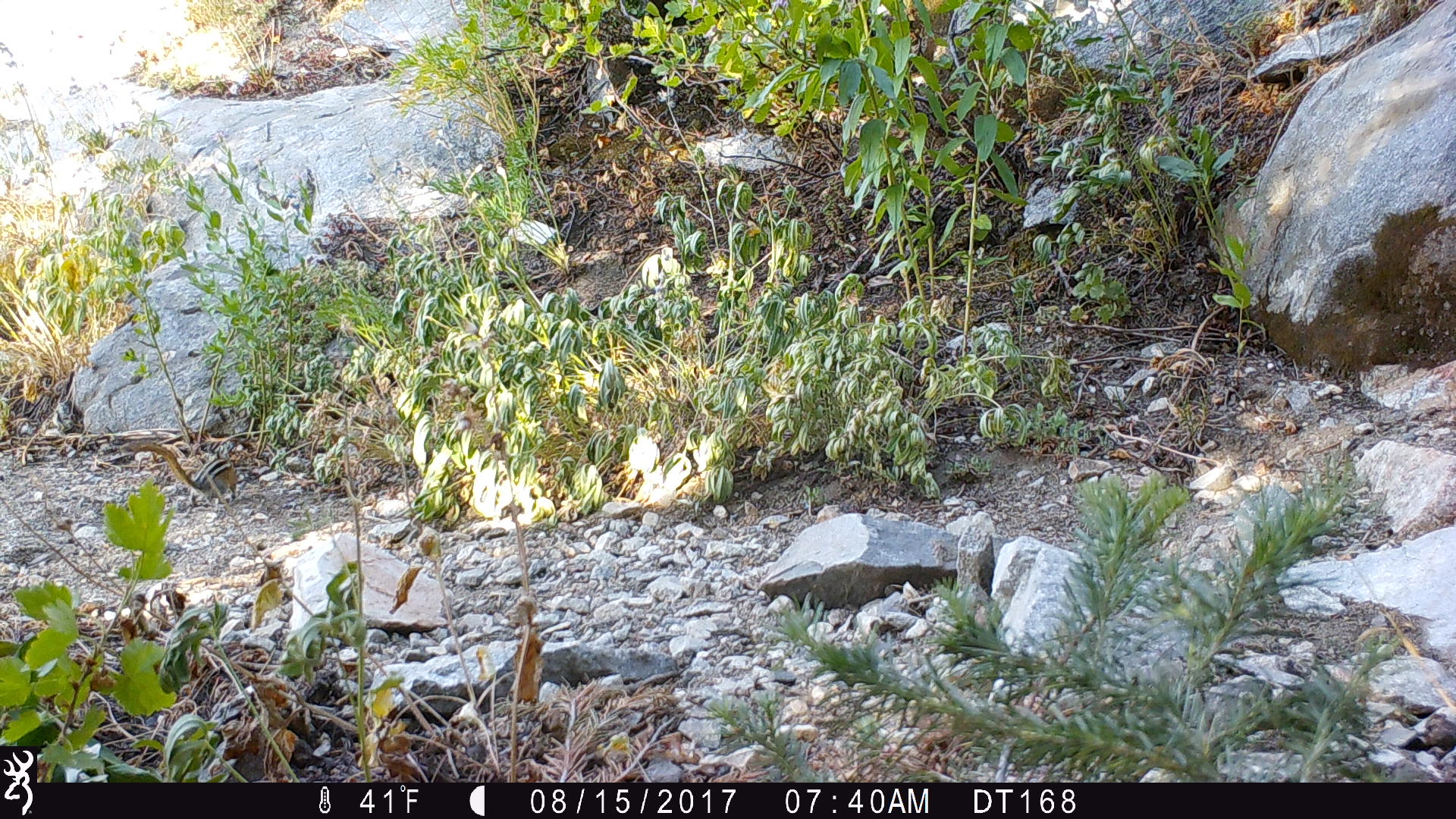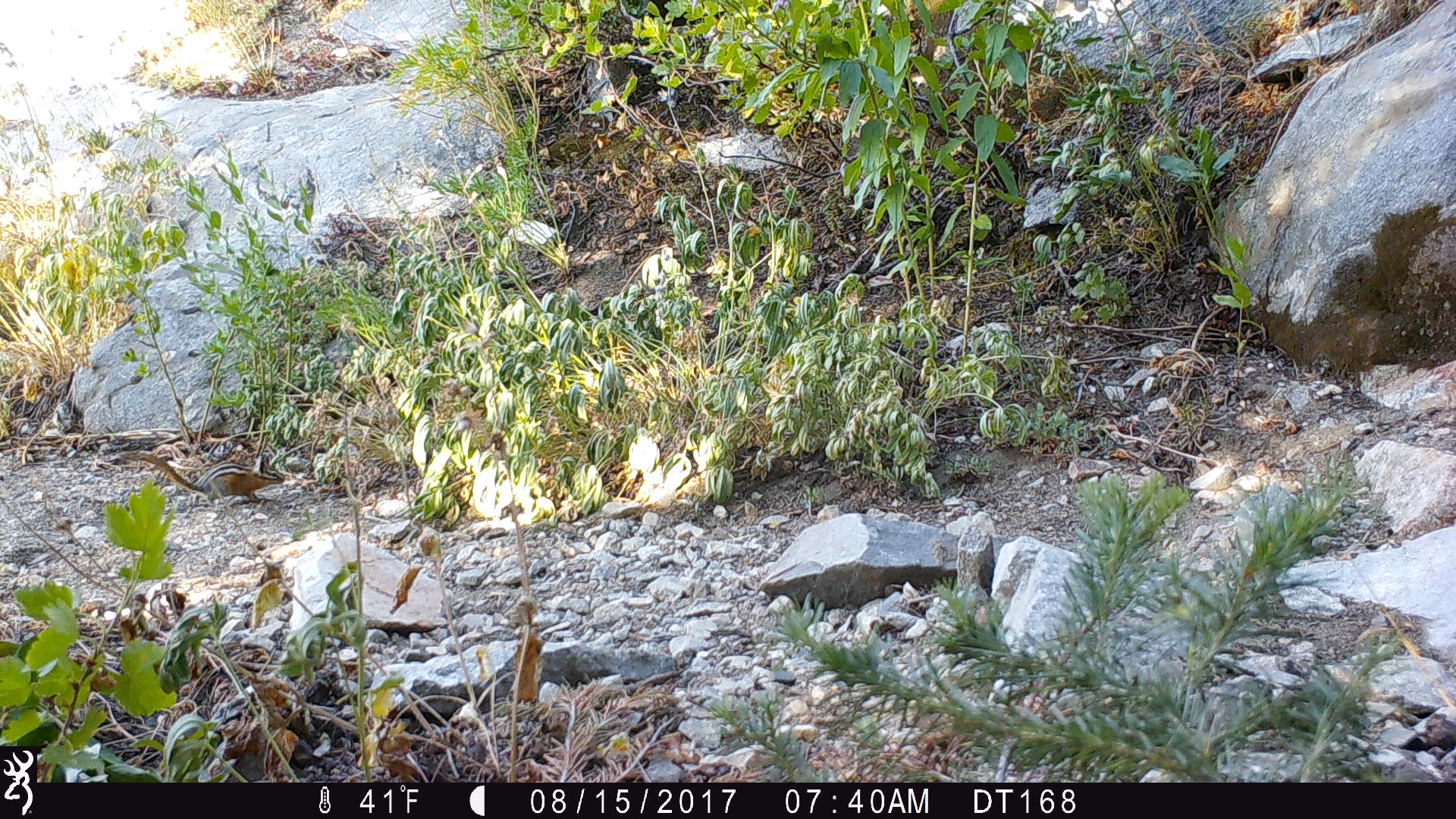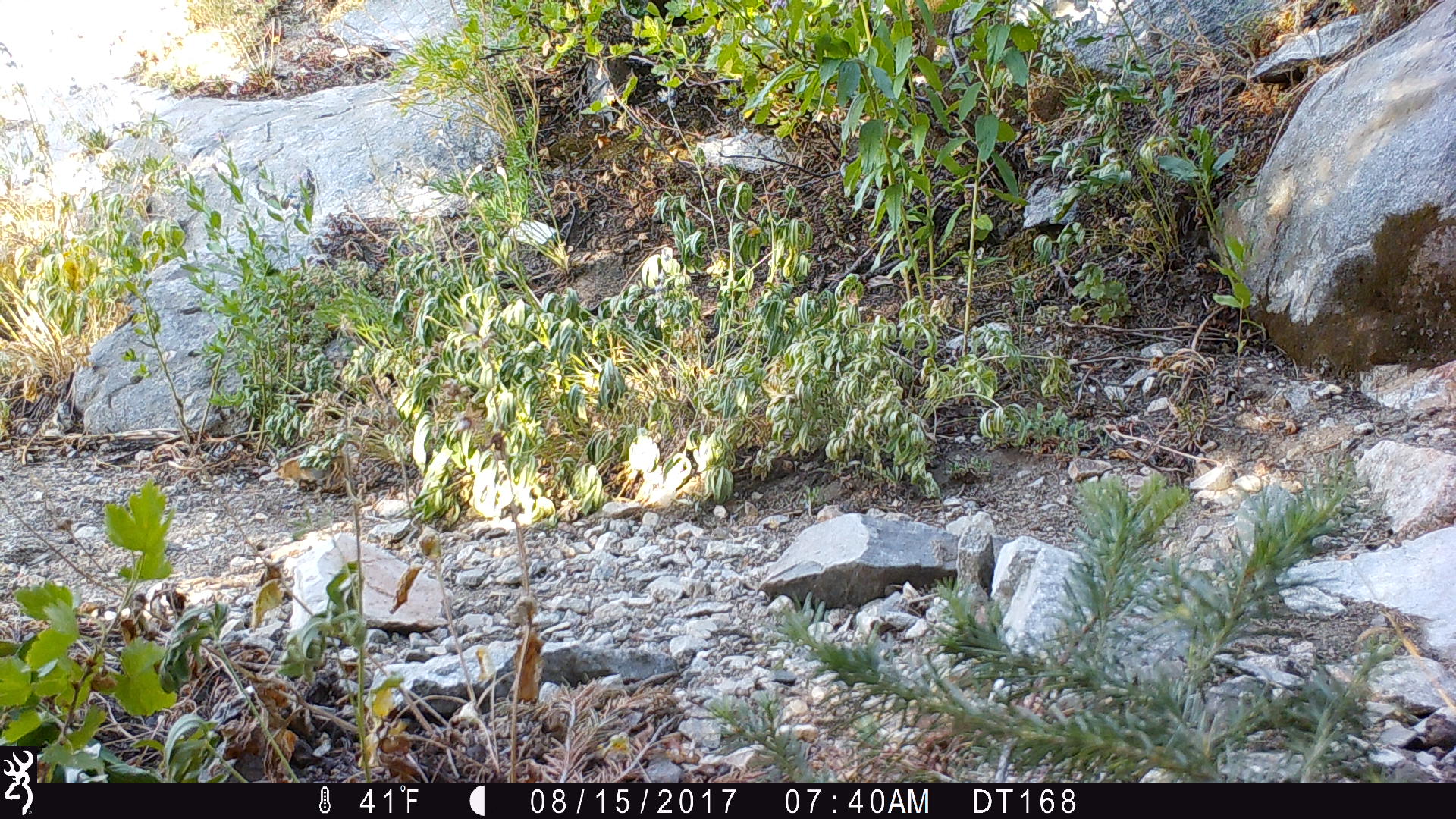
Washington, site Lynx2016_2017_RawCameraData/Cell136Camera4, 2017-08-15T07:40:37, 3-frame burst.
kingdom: Animalia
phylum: Chordata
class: Mammalia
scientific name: Mammalia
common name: small mammal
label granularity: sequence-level